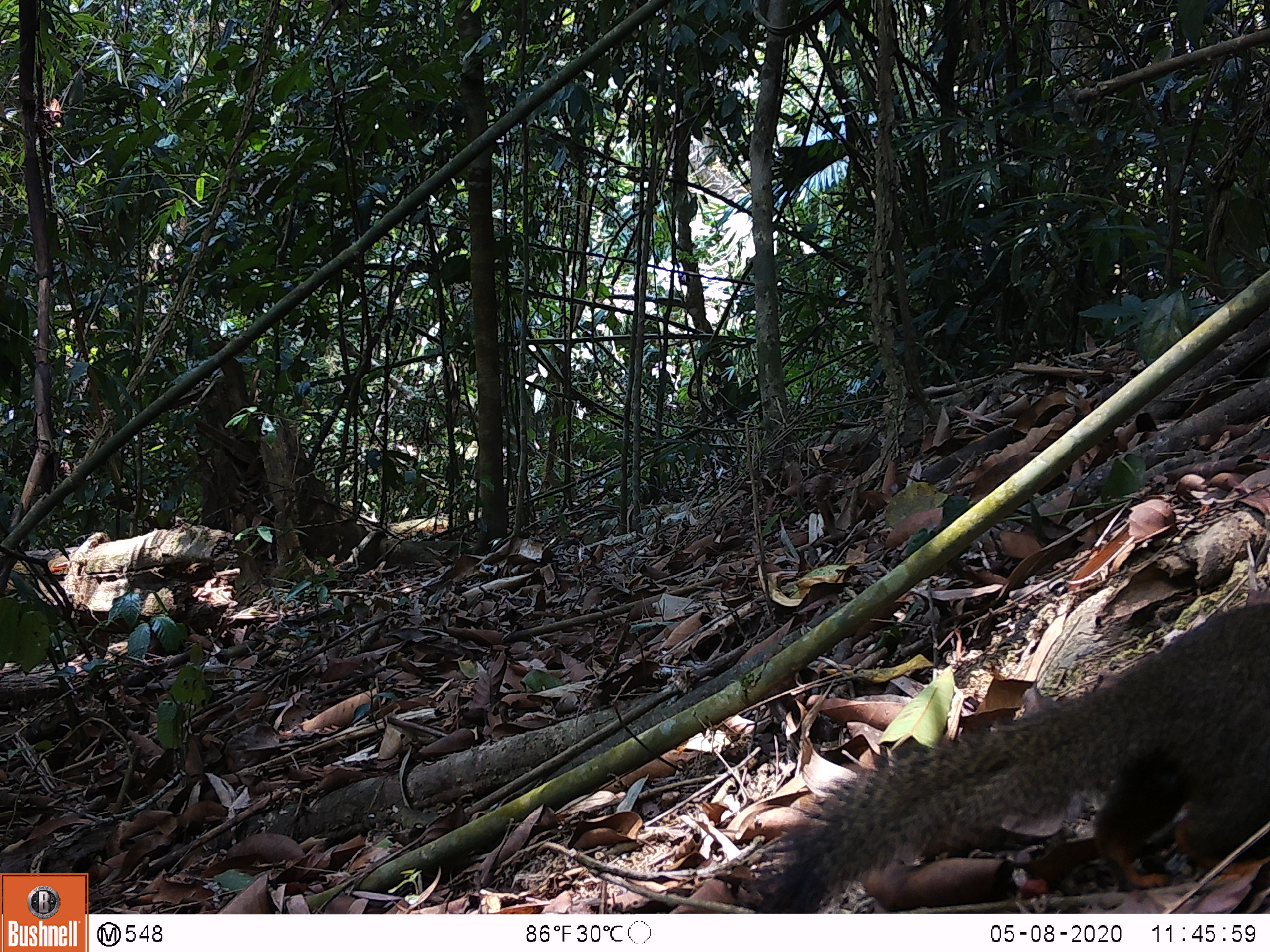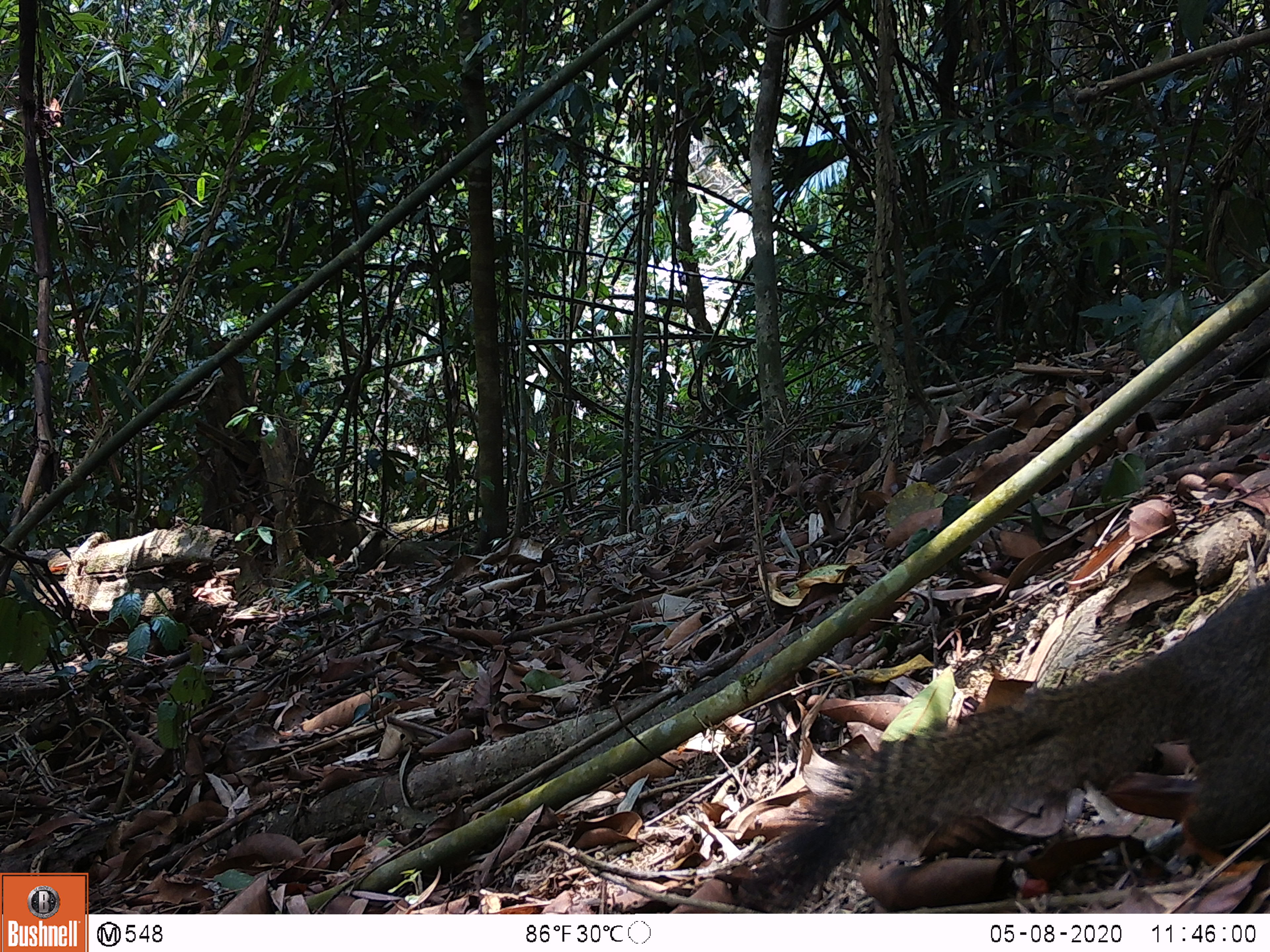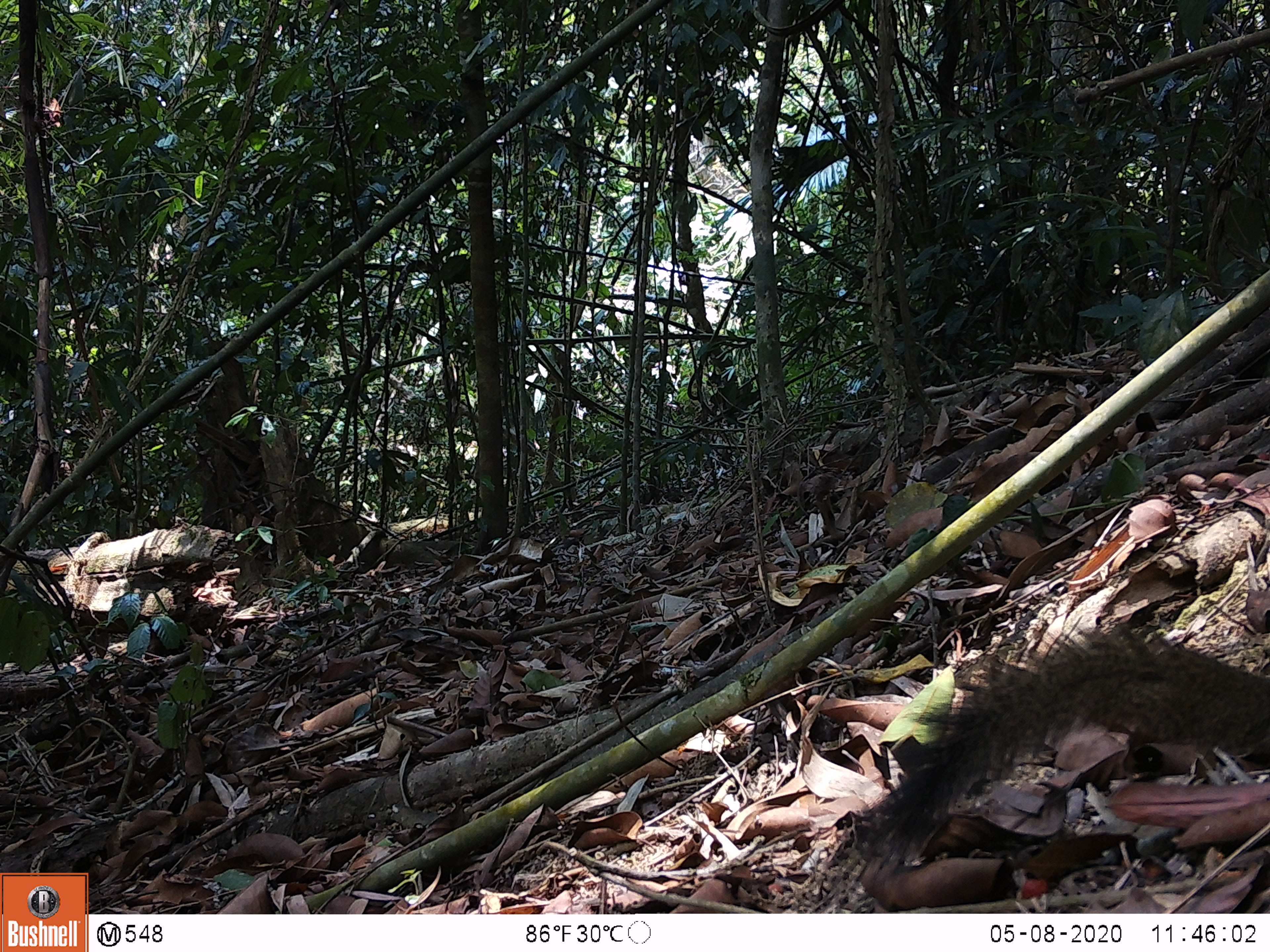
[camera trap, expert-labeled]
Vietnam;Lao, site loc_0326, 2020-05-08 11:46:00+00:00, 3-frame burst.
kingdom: Animalia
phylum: Chordata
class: Mammalia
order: Rodentia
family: Sciuridae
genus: Callosciurus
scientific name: Callosciurus erythraeus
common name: pallas's squirrel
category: pallass squirrel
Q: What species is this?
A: Pallass squirrel (pallas's squirrel) (Callosciurus erythraeus).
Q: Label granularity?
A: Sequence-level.